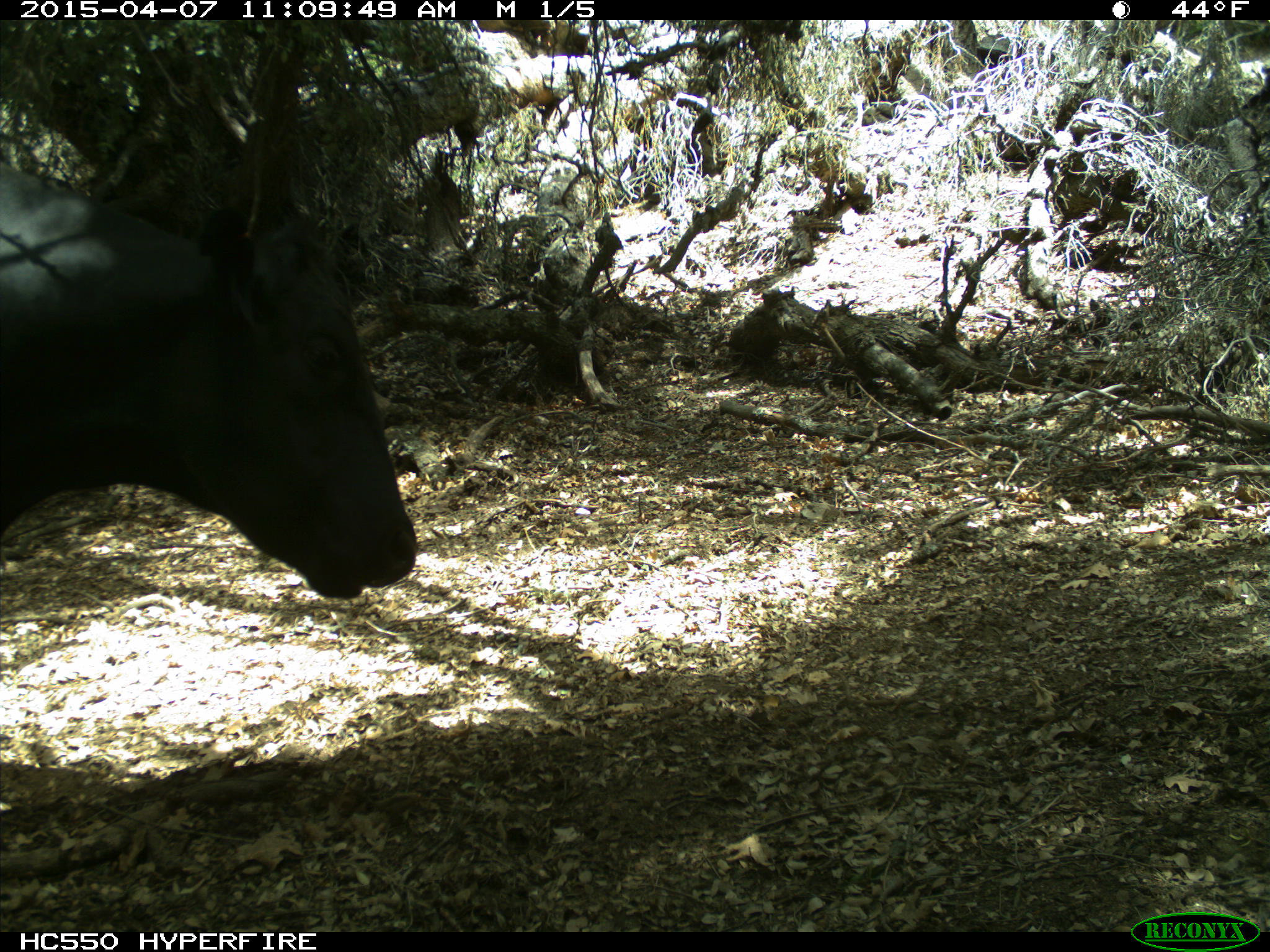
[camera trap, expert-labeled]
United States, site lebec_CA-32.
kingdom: Animalia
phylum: Chordata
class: Mammalia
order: Artiodactyla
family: Bovidae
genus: Bos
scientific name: Bos taurus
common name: domestic cow